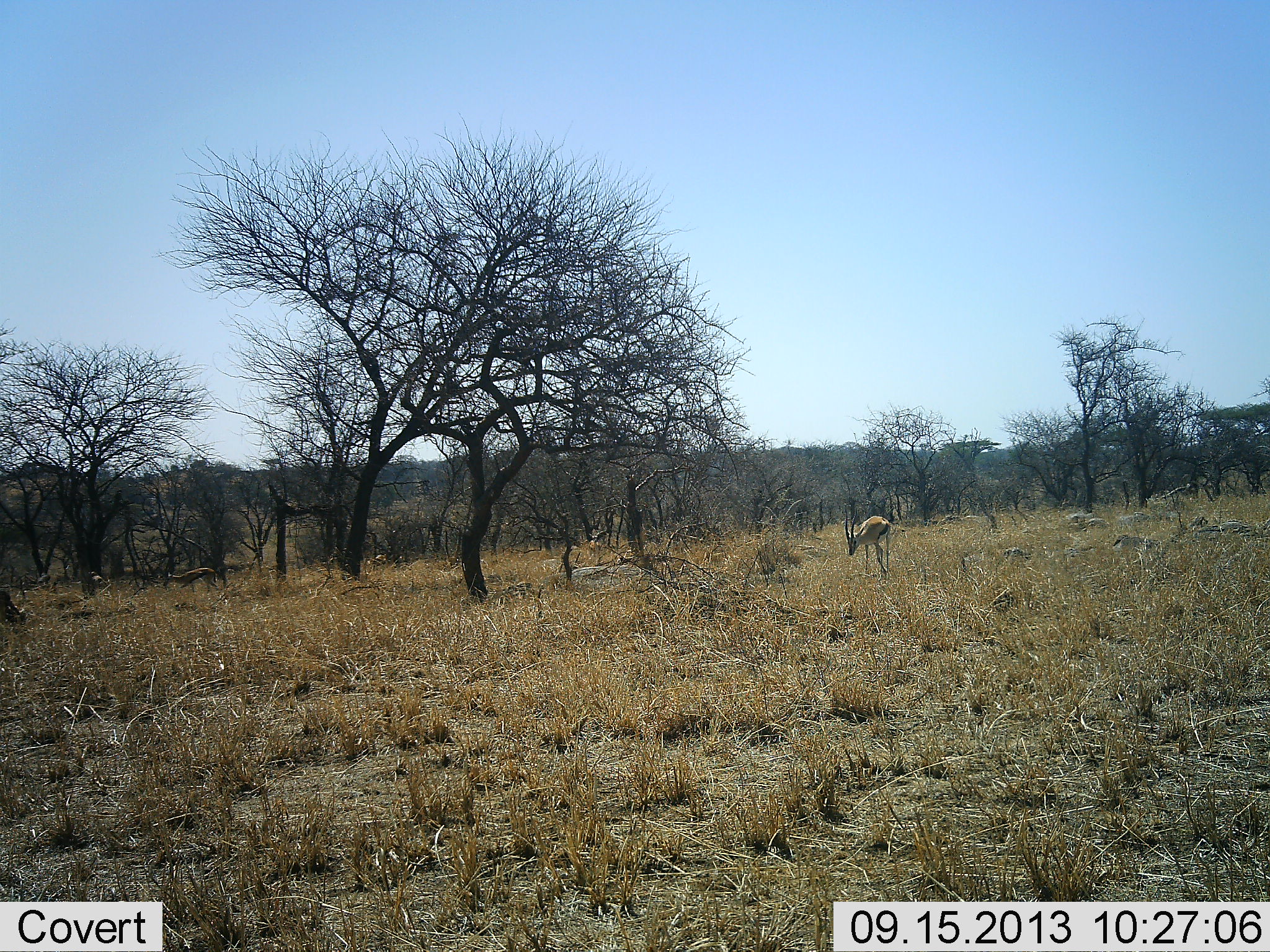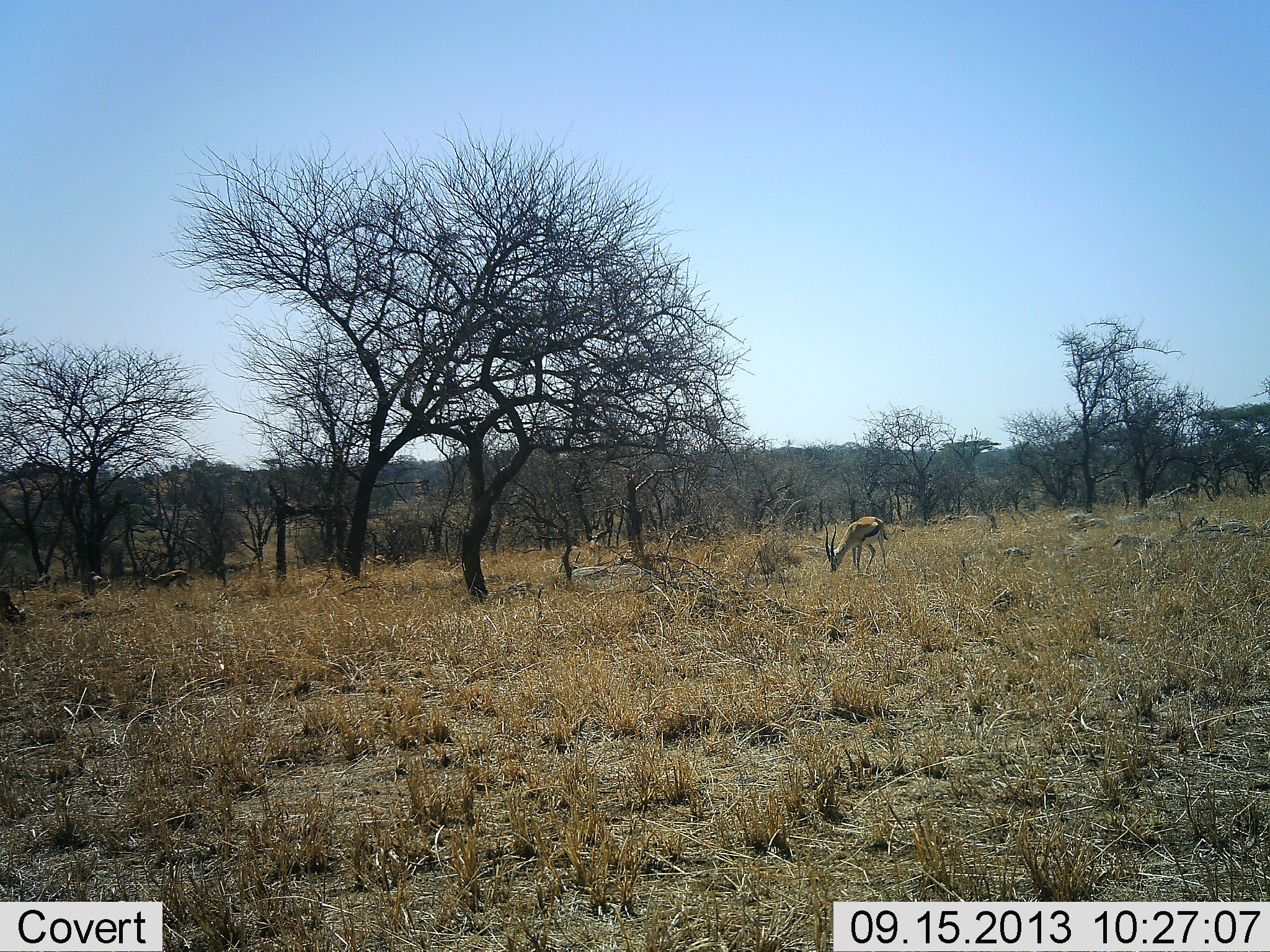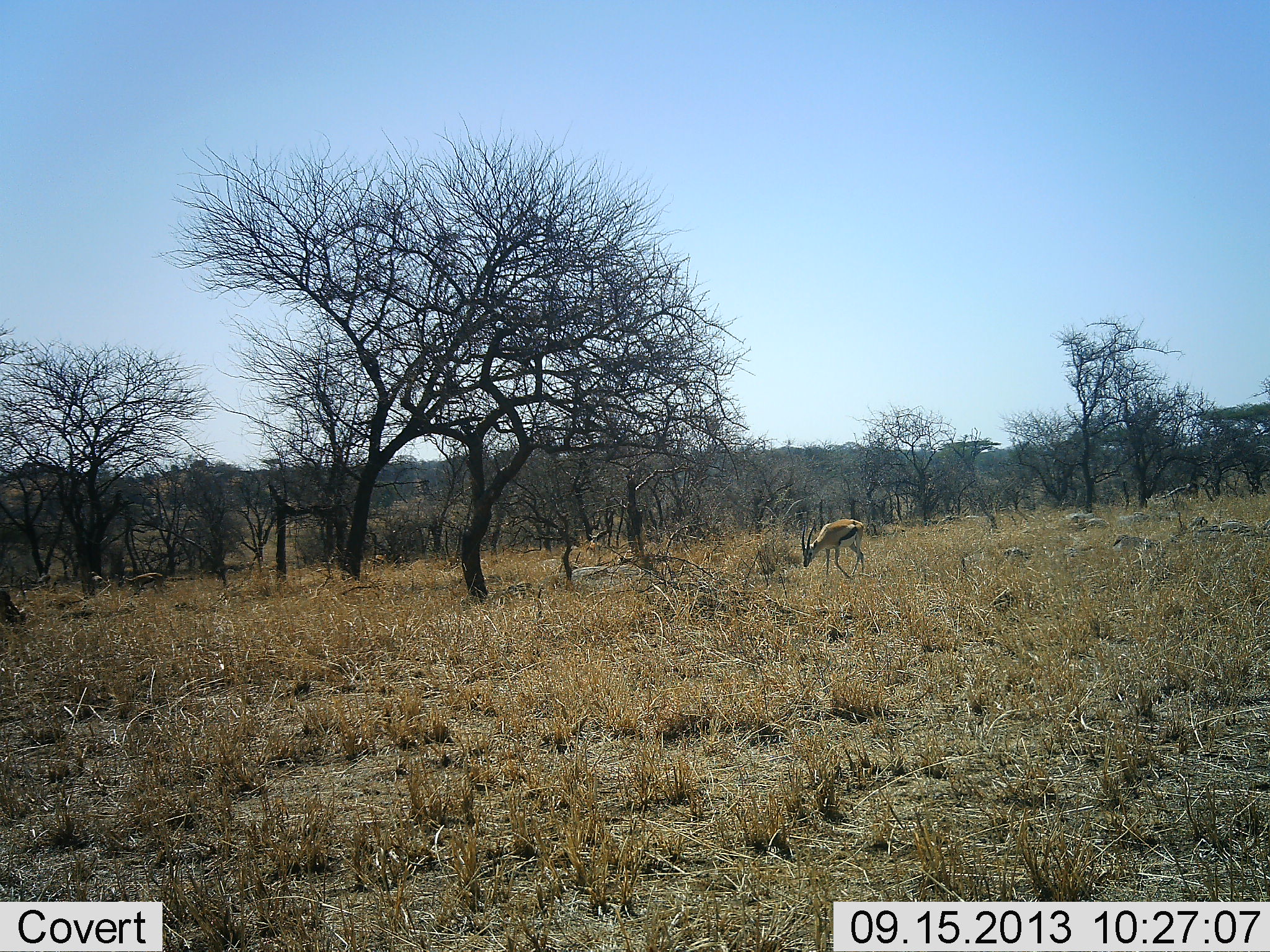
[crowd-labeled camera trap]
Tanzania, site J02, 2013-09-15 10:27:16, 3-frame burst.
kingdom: Animalia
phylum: Chordata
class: Mammalia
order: Artiodactyla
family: Bovidae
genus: Eudorcas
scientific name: Eudorcas thomsonii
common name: thomson's gazelle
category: gazellethomsons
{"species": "gazellethomsons (thomson's gazelle) (Eudorcas thomsonii)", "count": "2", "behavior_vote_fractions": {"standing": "8%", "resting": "0%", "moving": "62%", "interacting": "0%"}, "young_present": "0%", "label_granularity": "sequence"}